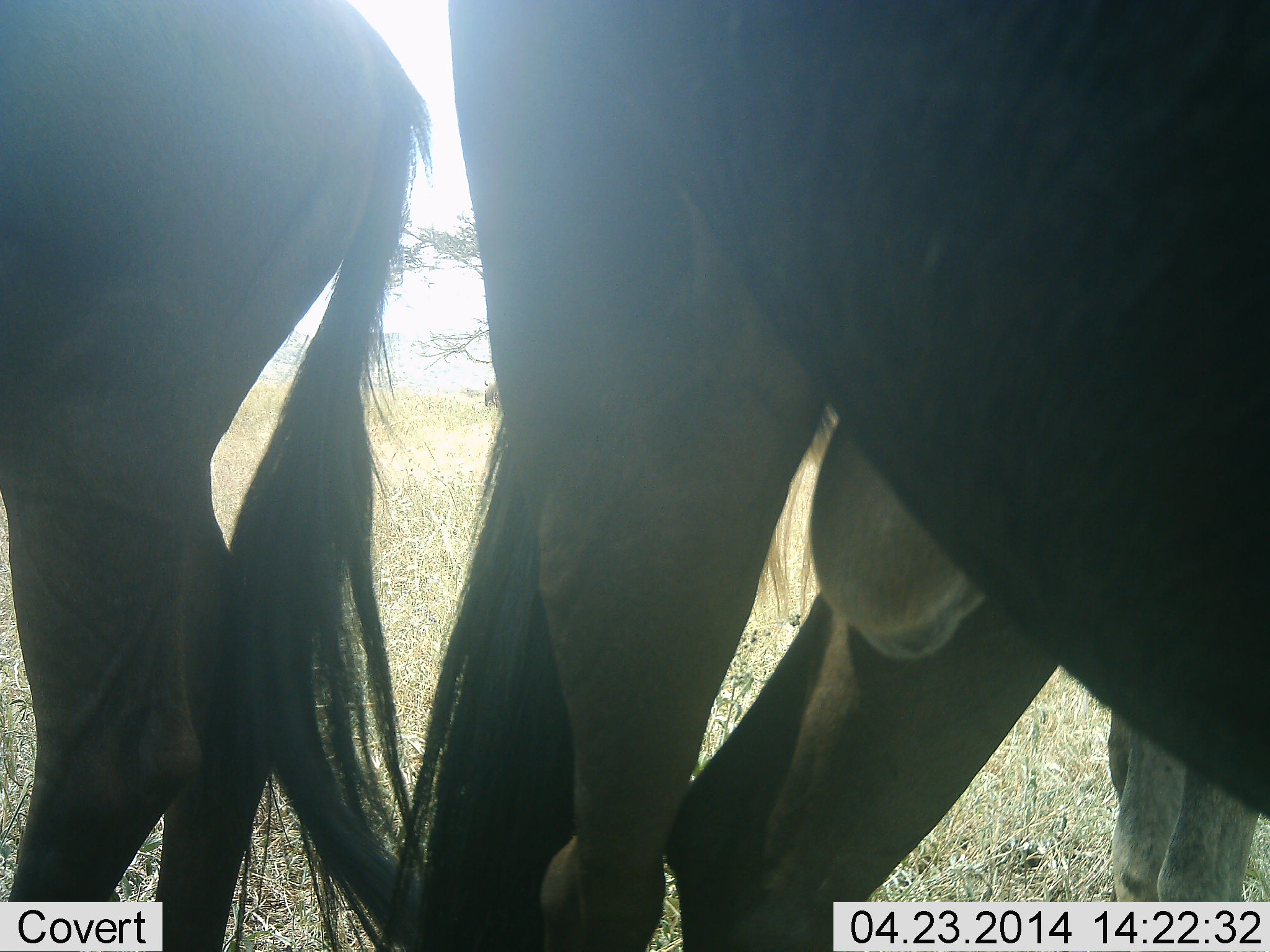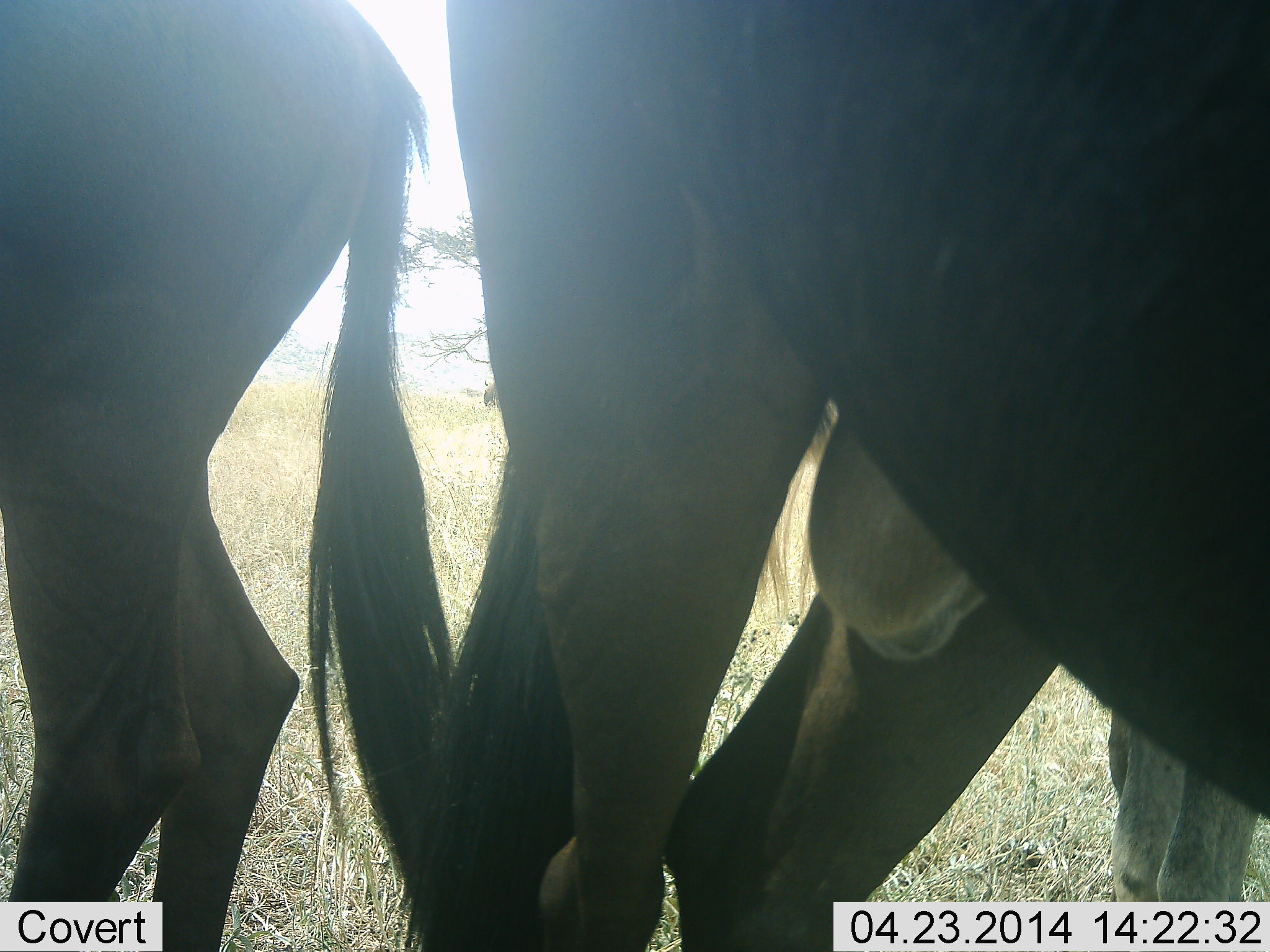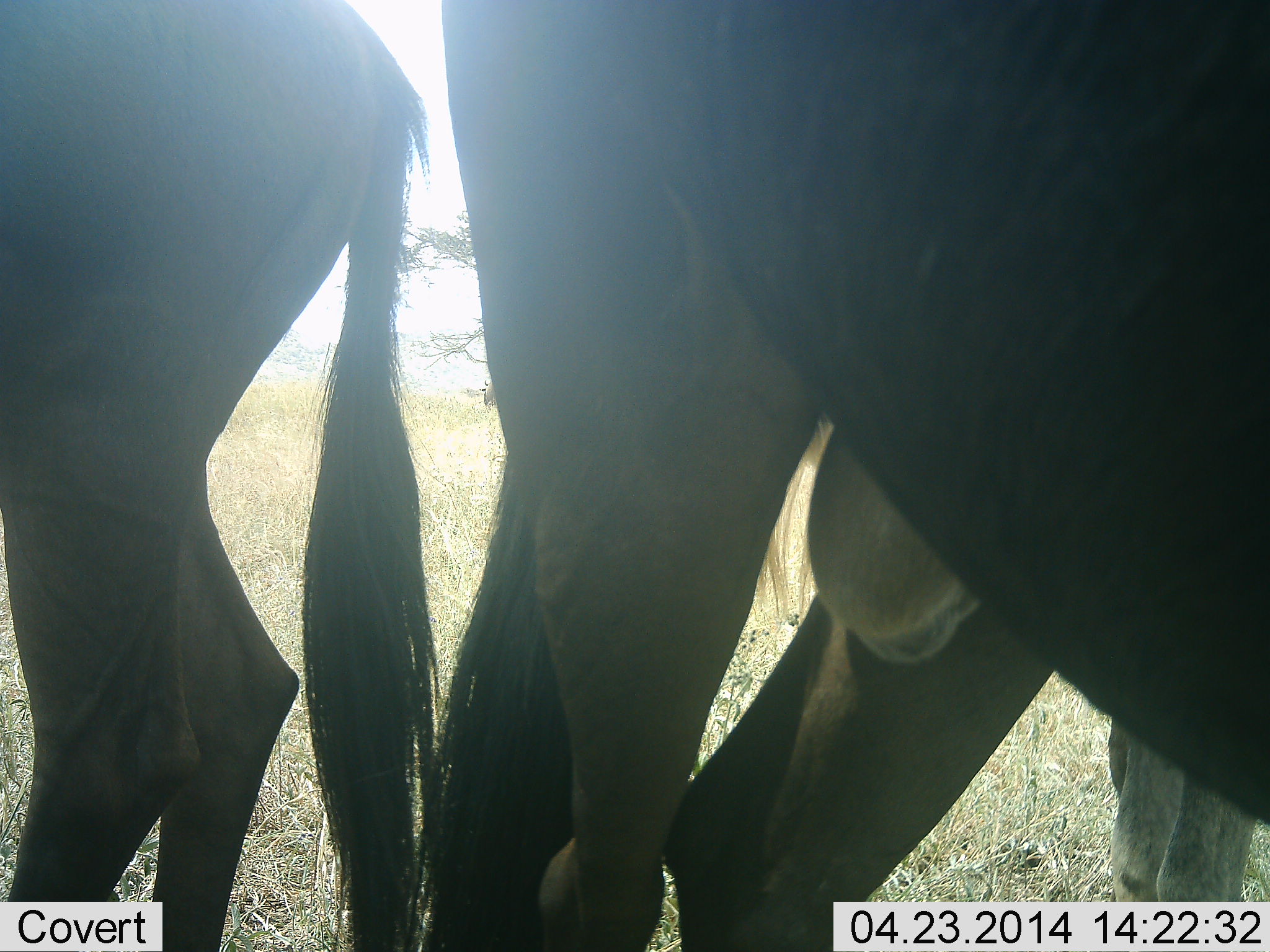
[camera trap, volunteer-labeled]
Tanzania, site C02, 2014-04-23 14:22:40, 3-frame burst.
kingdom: Animalia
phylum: Chordata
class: Mammalia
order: Artiodactyla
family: Bovidae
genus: Connochaetes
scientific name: Connochaetes taurinus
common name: blue wildebeest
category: wildebeest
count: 2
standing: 90%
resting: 0%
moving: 0%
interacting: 0%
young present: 10%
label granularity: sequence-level